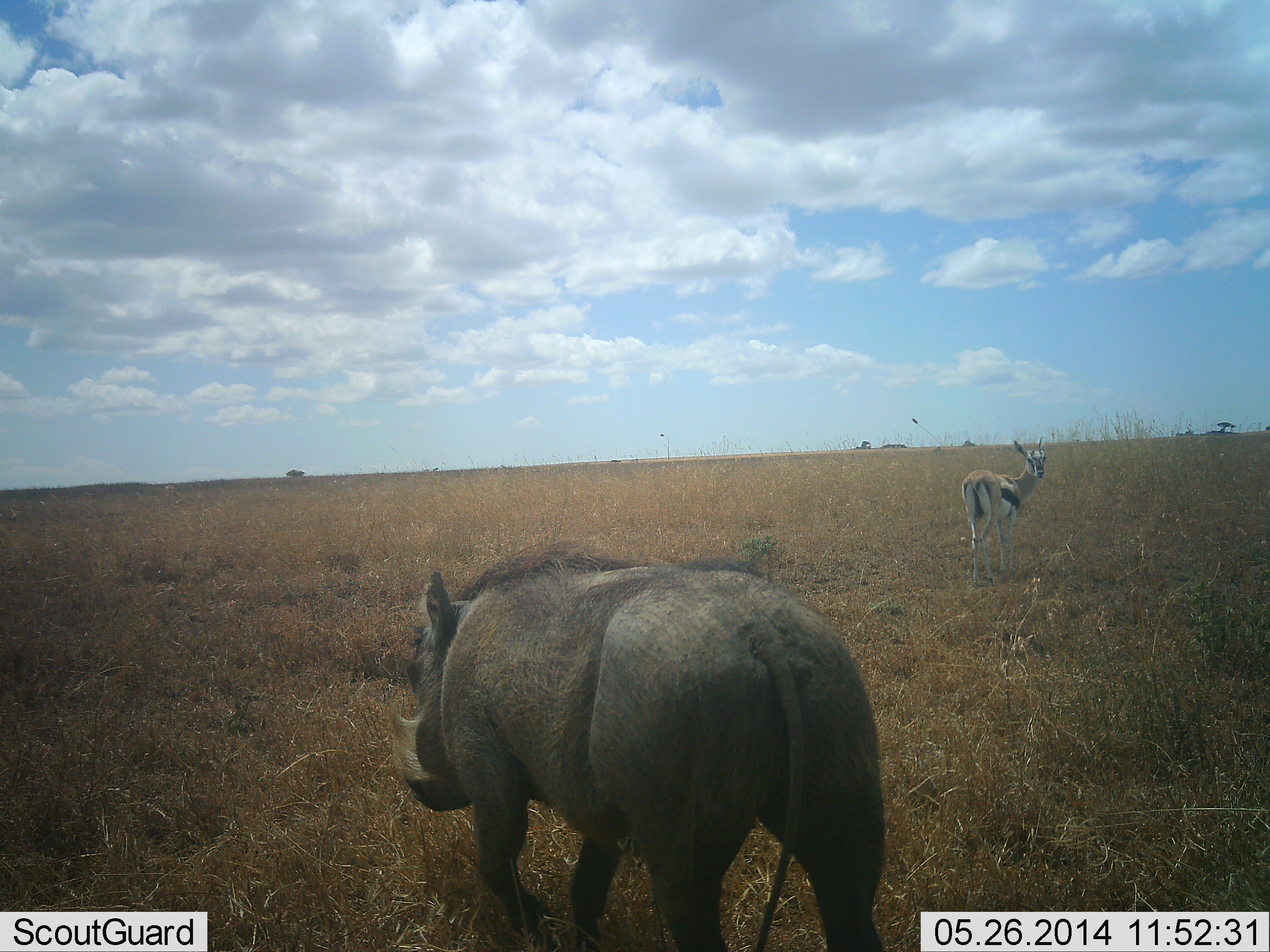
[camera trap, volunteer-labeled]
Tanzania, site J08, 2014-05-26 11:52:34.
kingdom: Animalia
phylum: Chordata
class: Mammalia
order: Artiodactyla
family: Bovidae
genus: Eudorcas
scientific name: Eudorcas thomsonii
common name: thomson's gazelle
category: gazellethomsons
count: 1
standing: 100%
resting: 0%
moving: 0%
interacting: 0%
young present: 0%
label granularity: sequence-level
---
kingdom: Animalia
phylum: Chordata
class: Mammalia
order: Artiodactyla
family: Suidae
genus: Phacochoerus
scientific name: Phacochoerus africanus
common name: warthog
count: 1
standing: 40%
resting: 0%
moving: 60%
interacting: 0%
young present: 0%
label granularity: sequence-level